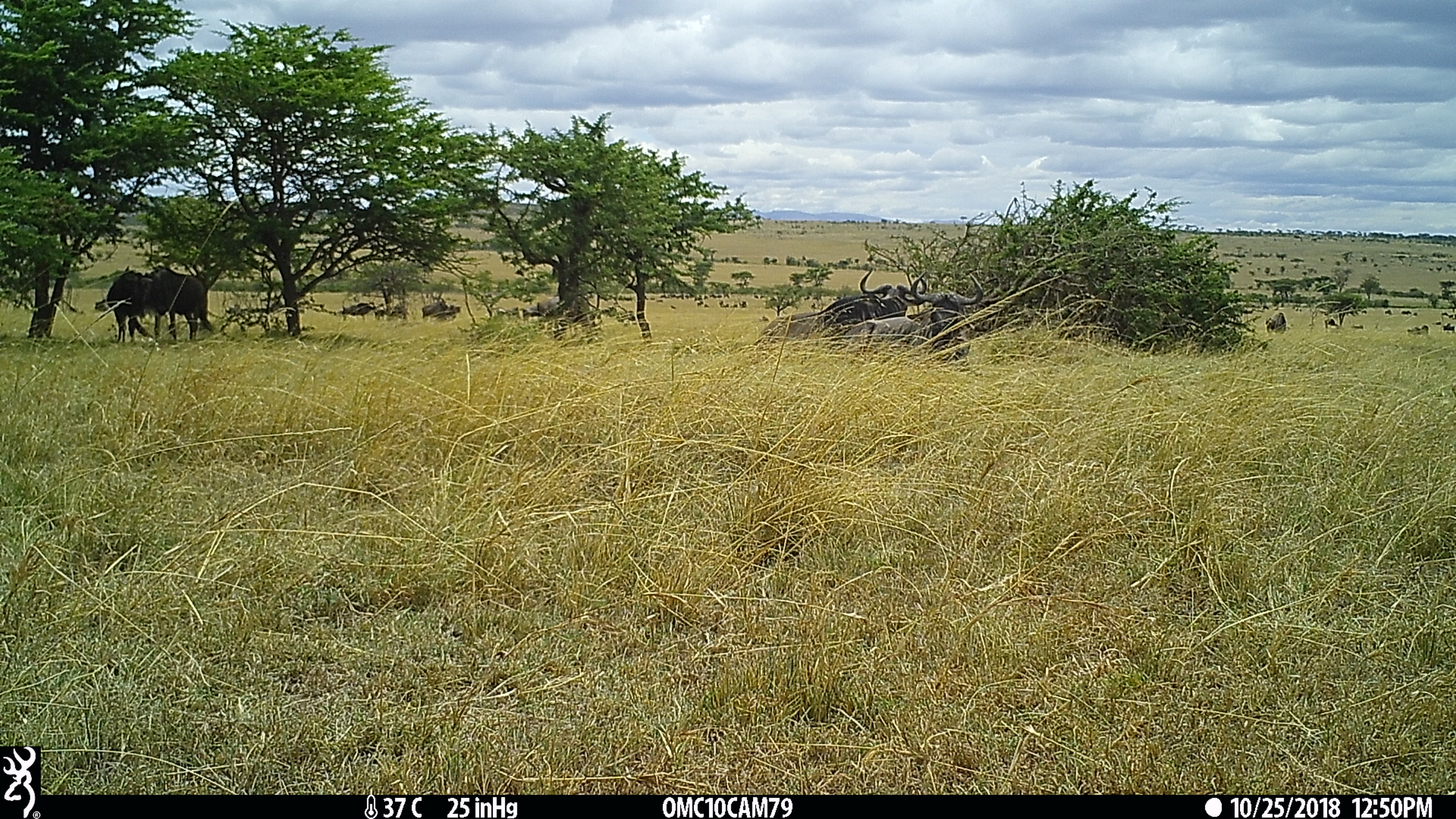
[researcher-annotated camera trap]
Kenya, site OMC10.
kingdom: Animalia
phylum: Chordata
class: Mammalia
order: Artiodactyla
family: Bovidae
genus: Connochaetes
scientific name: Connochaetes taurinus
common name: blue wildebeest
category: wildebeest